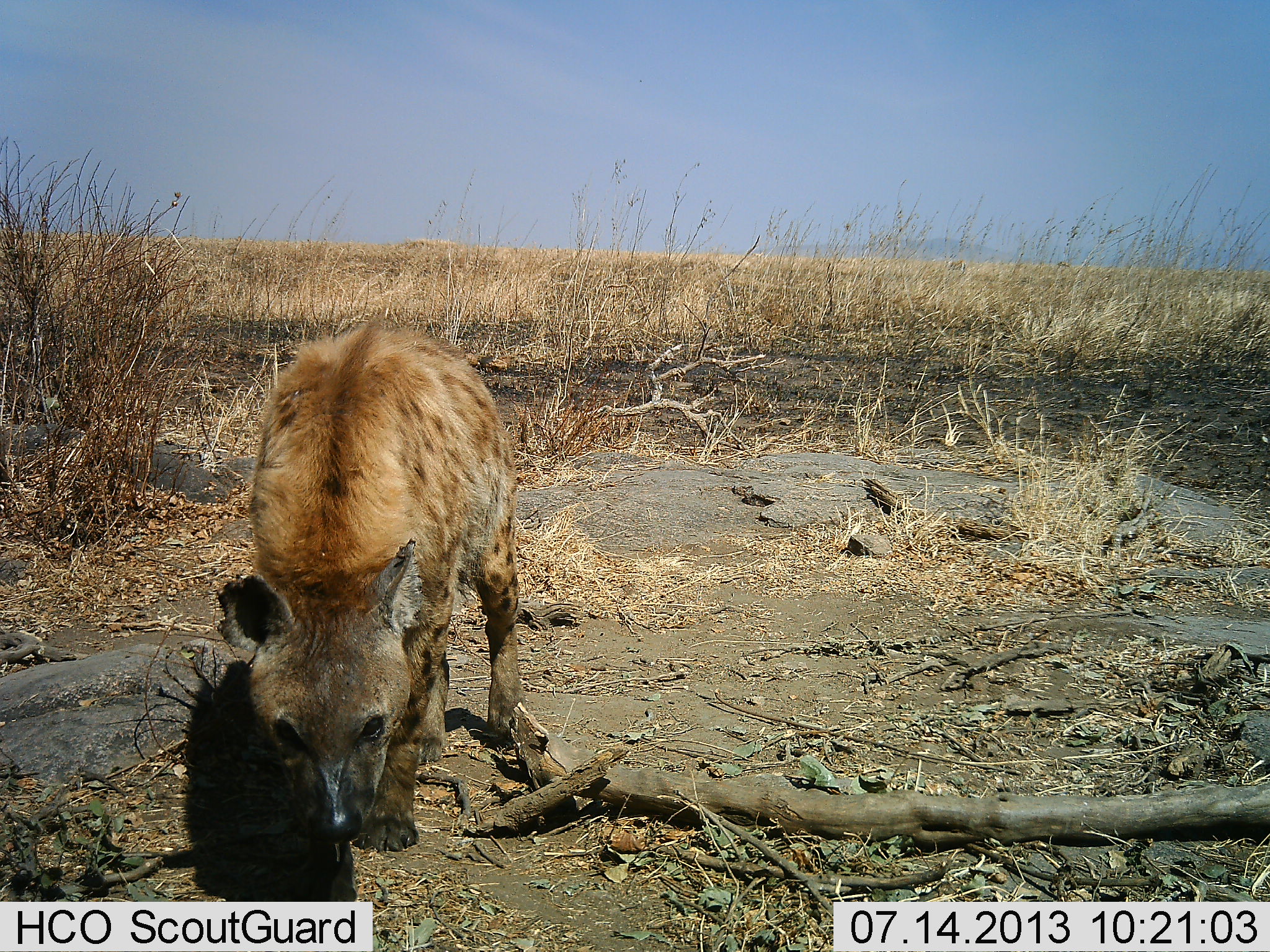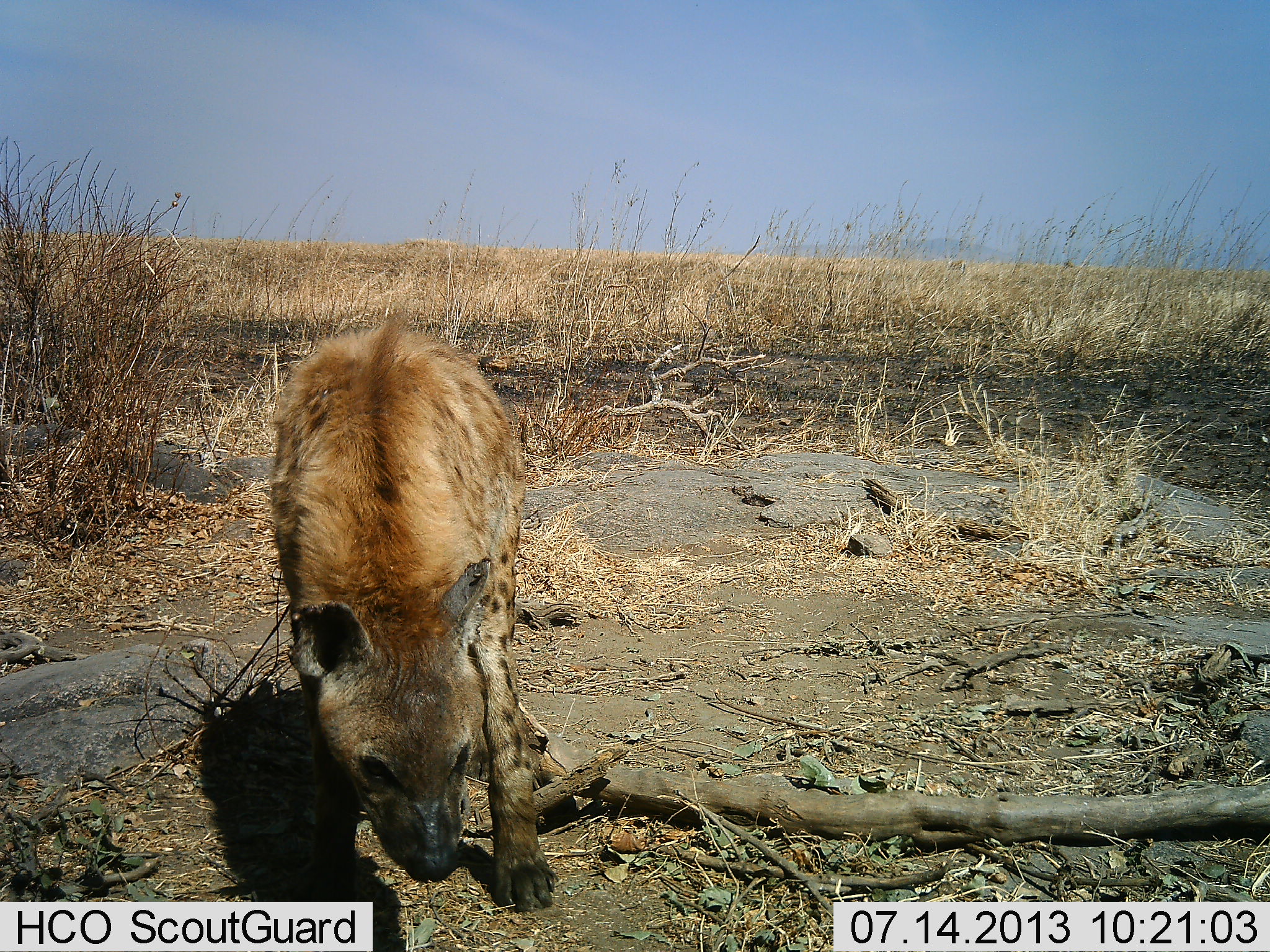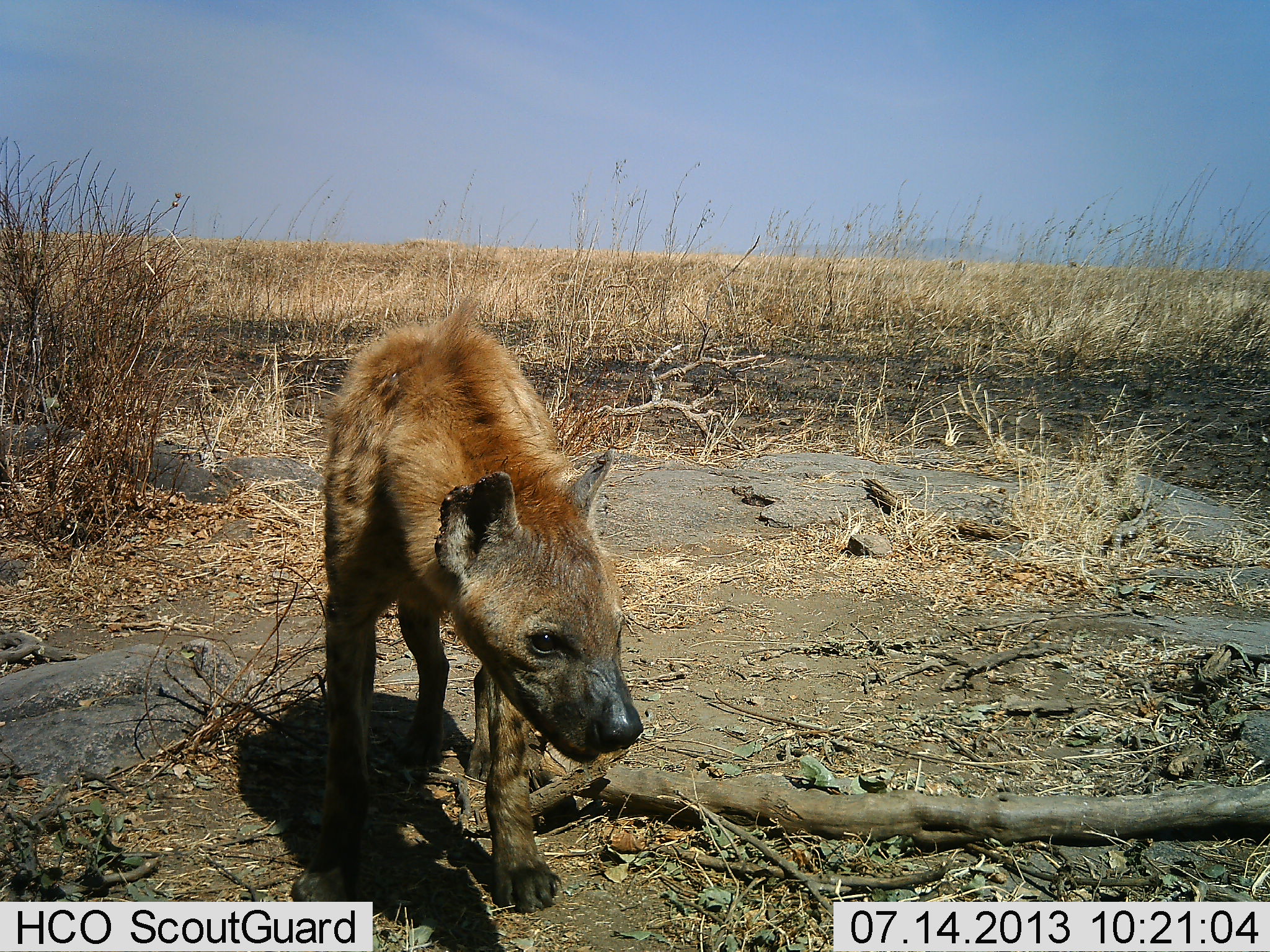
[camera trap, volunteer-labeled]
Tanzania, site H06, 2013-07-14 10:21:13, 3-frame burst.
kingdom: Animalia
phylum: Chordata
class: Mammalia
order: Carnivora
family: Hyaenidae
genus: Crocuta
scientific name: Crocuta crocuta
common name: spotted hyena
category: hyenaspotted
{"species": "hyenaspotted (spotted hyena) (Crocuta crocuta)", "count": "1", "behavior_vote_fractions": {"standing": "30%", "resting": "0%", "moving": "80%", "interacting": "20%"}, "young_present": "0%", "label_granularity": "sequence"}